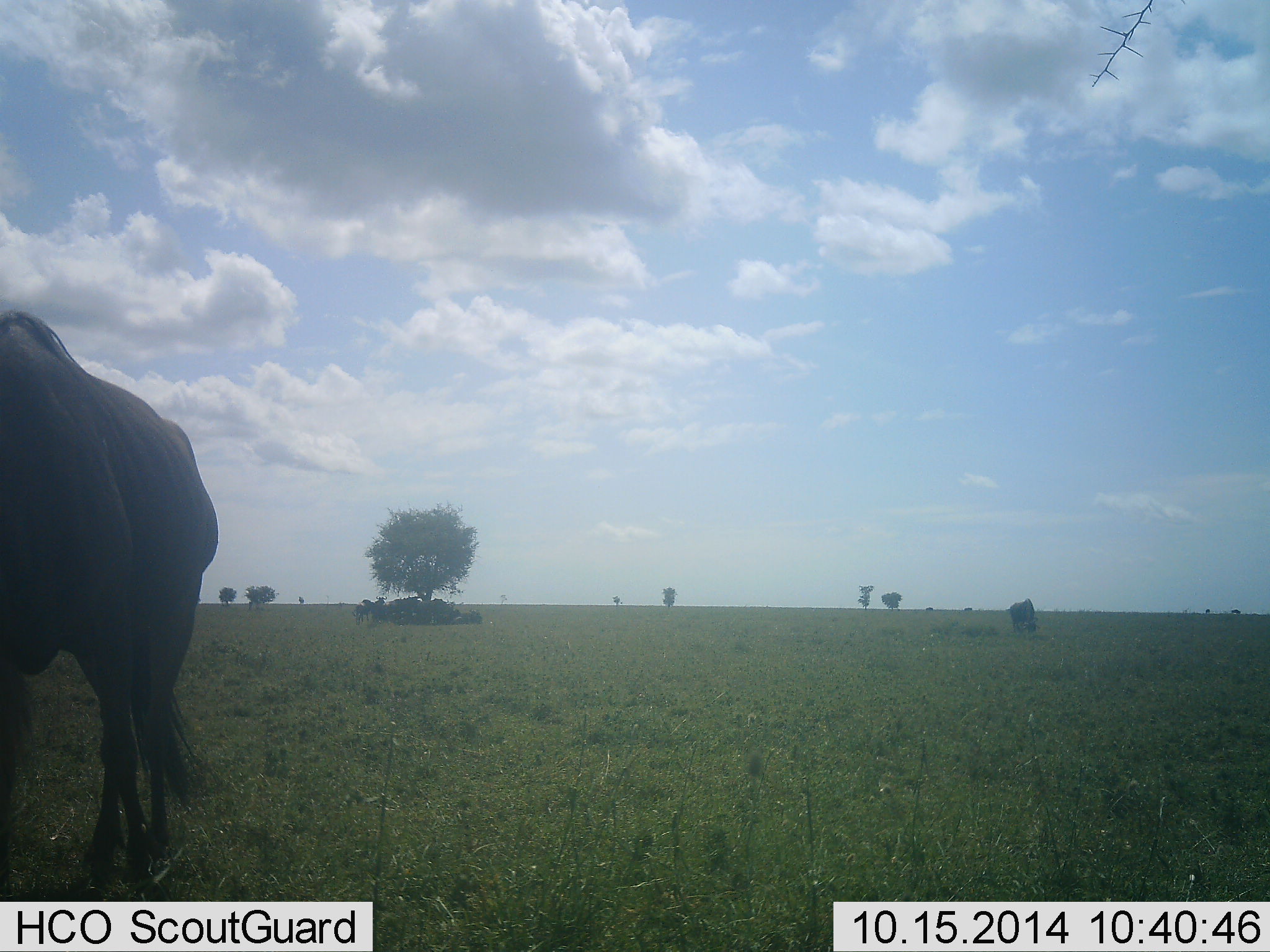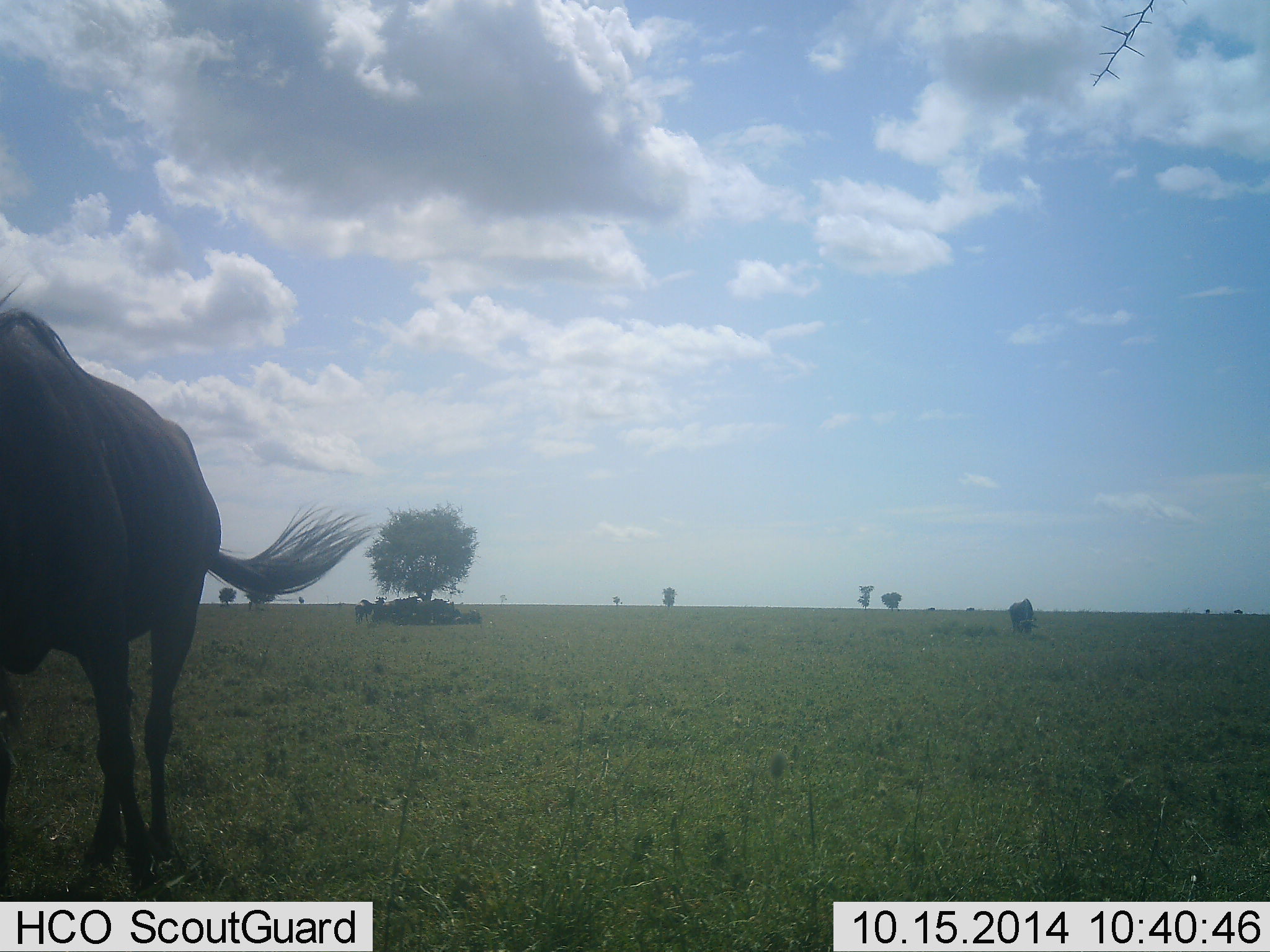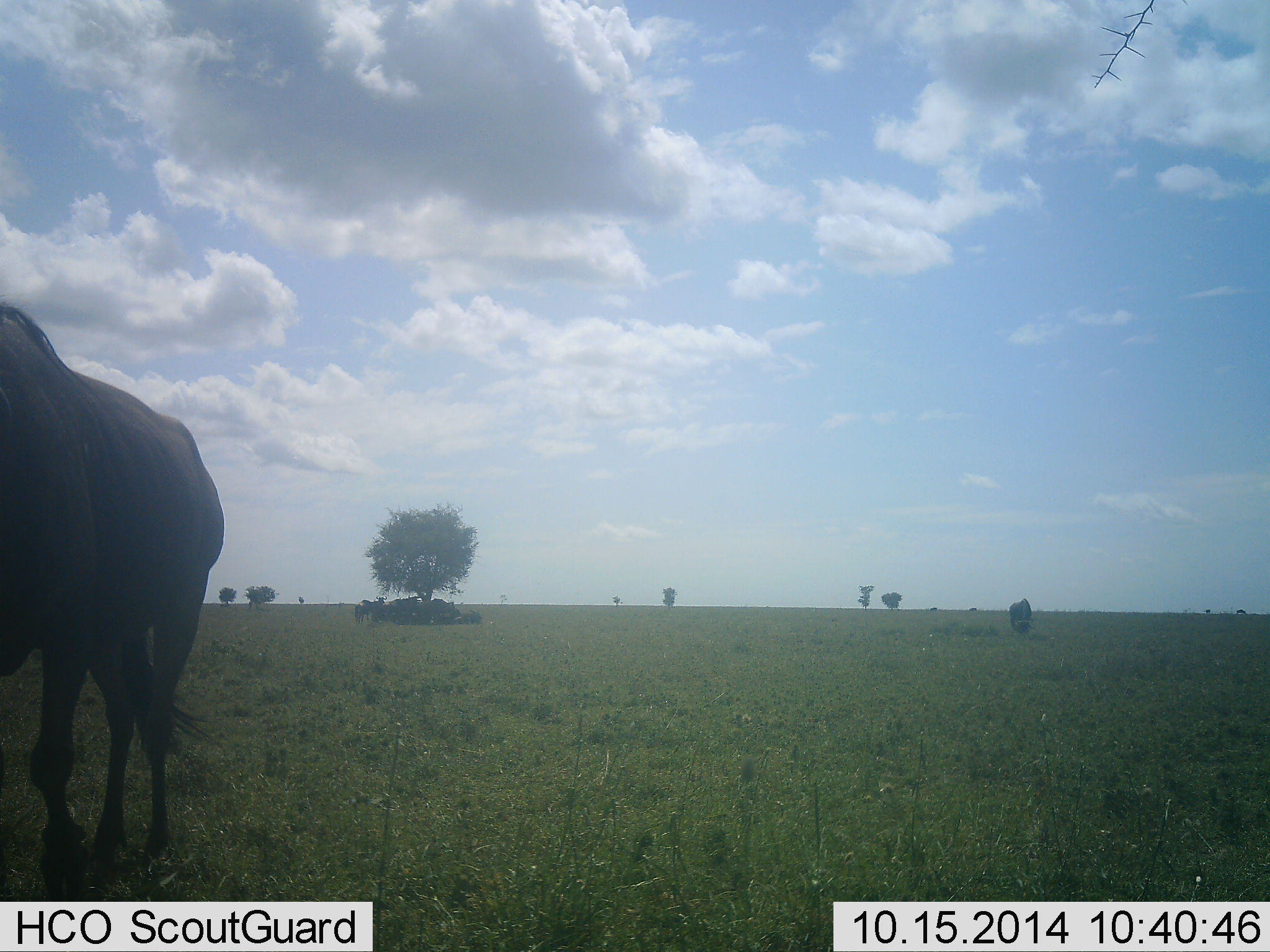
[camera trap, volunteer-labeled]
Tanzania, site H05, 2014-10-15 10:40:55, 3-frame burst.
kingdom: Animalia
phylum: Chordata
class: Mammalia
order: Artiodactyla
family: Bovidae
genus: Connochaetes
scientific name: Connochaetes taurinus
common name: blue wildebeest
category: wildebeest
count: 3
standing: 70%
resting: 20%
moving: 10%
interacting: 0%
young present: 0%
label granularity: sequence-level